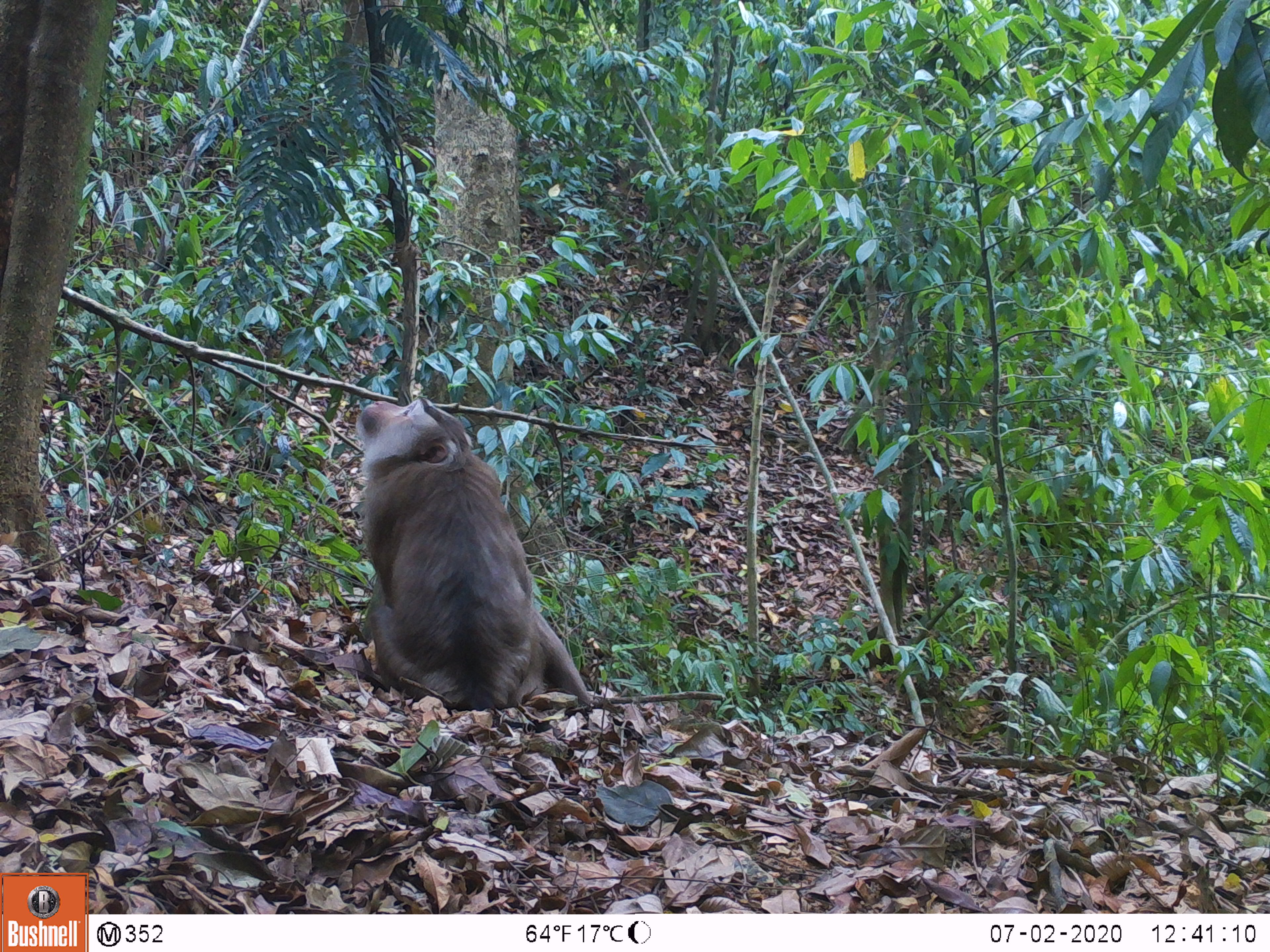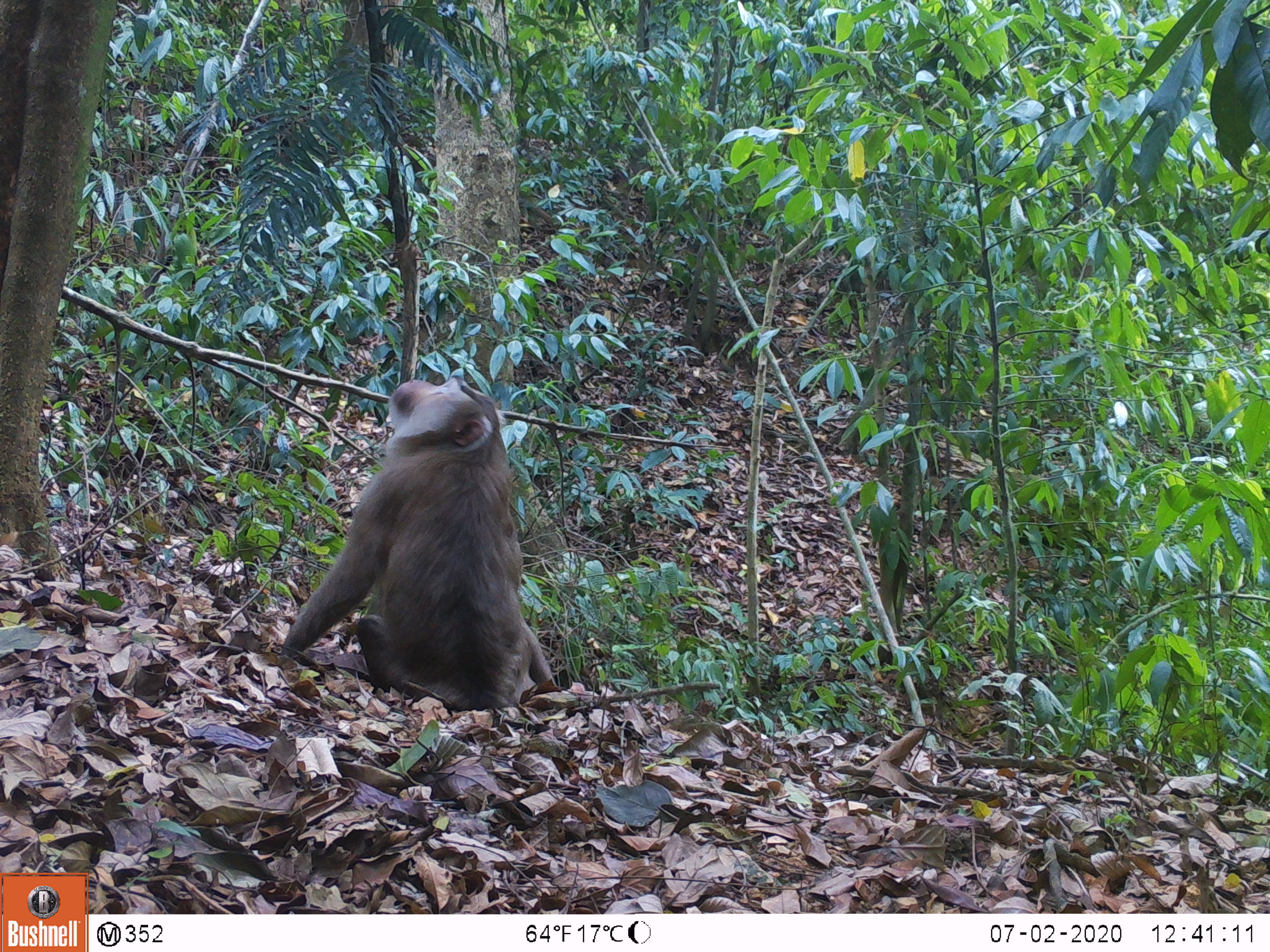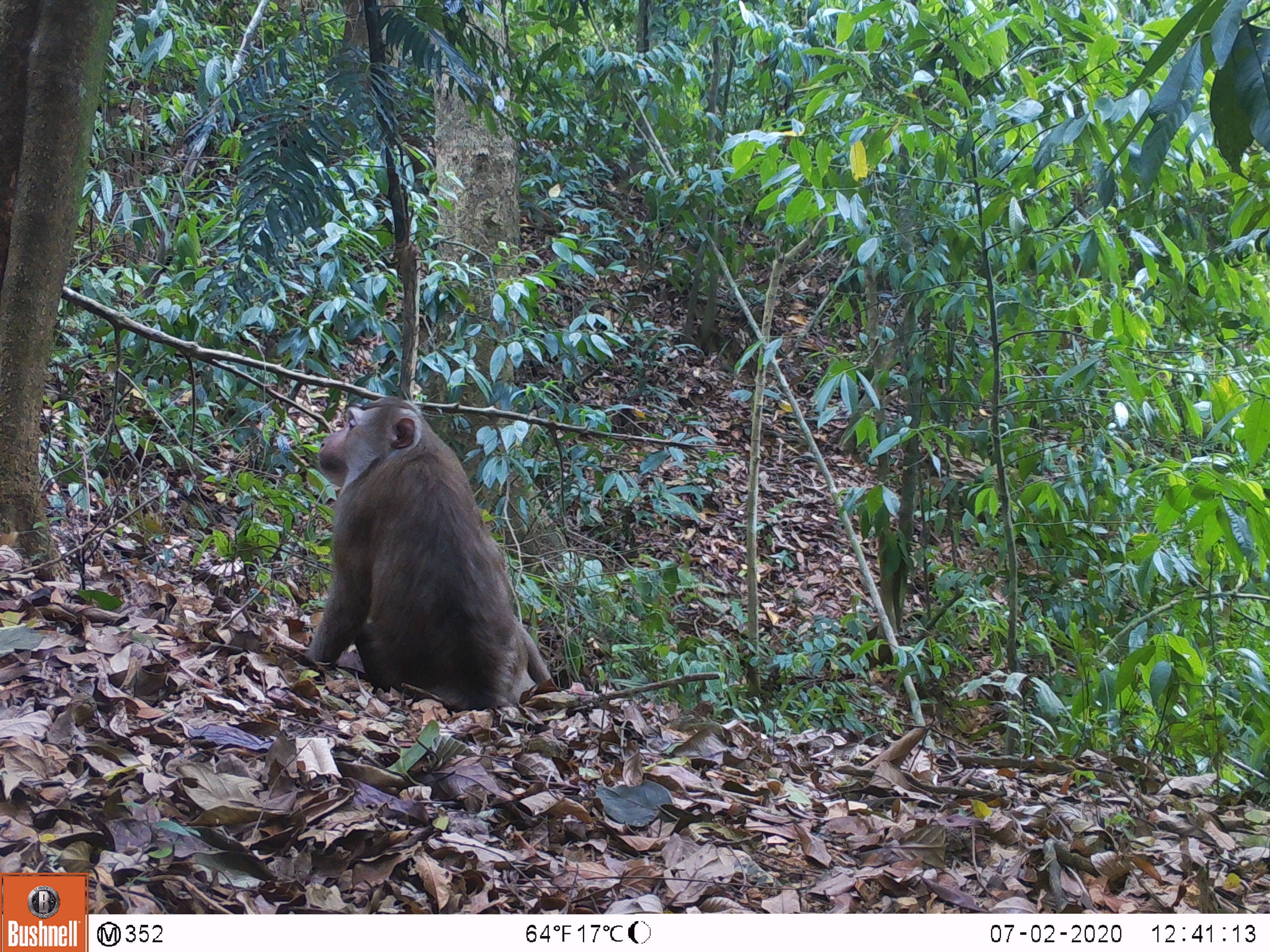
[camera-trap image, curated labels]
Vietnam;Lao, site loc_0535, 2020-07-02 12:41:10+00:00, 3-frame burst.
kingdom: Animalia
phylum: Chordata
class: Mammalia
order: Primates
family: Cercopithecidae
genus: Macaca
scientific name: Macaca nemestrina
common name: pig-tailed macaque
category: pig tailed macaque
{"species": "pig tailed macaque (pig-tailed macaque) (Macaca nemestrina)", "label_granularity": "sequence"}